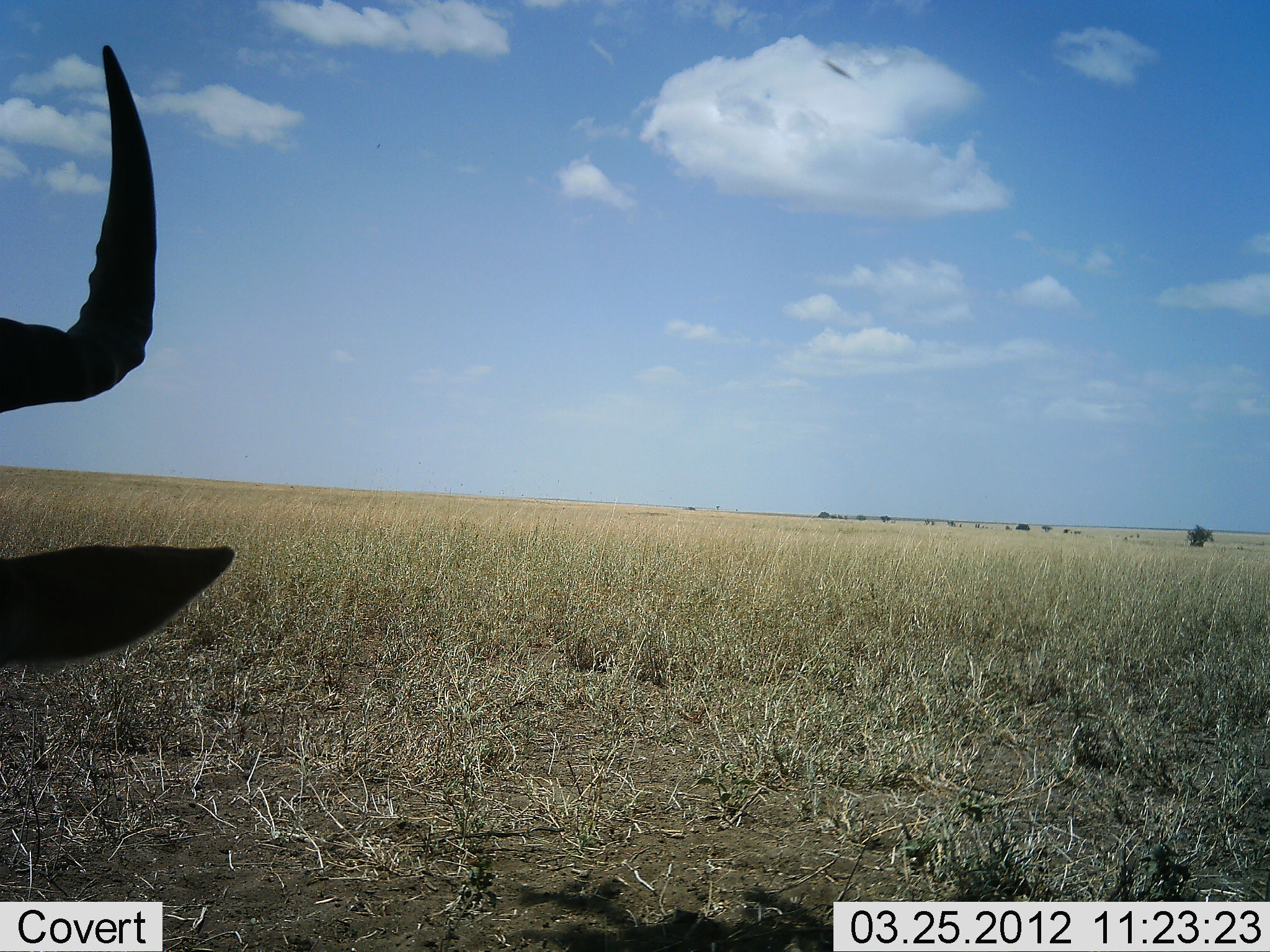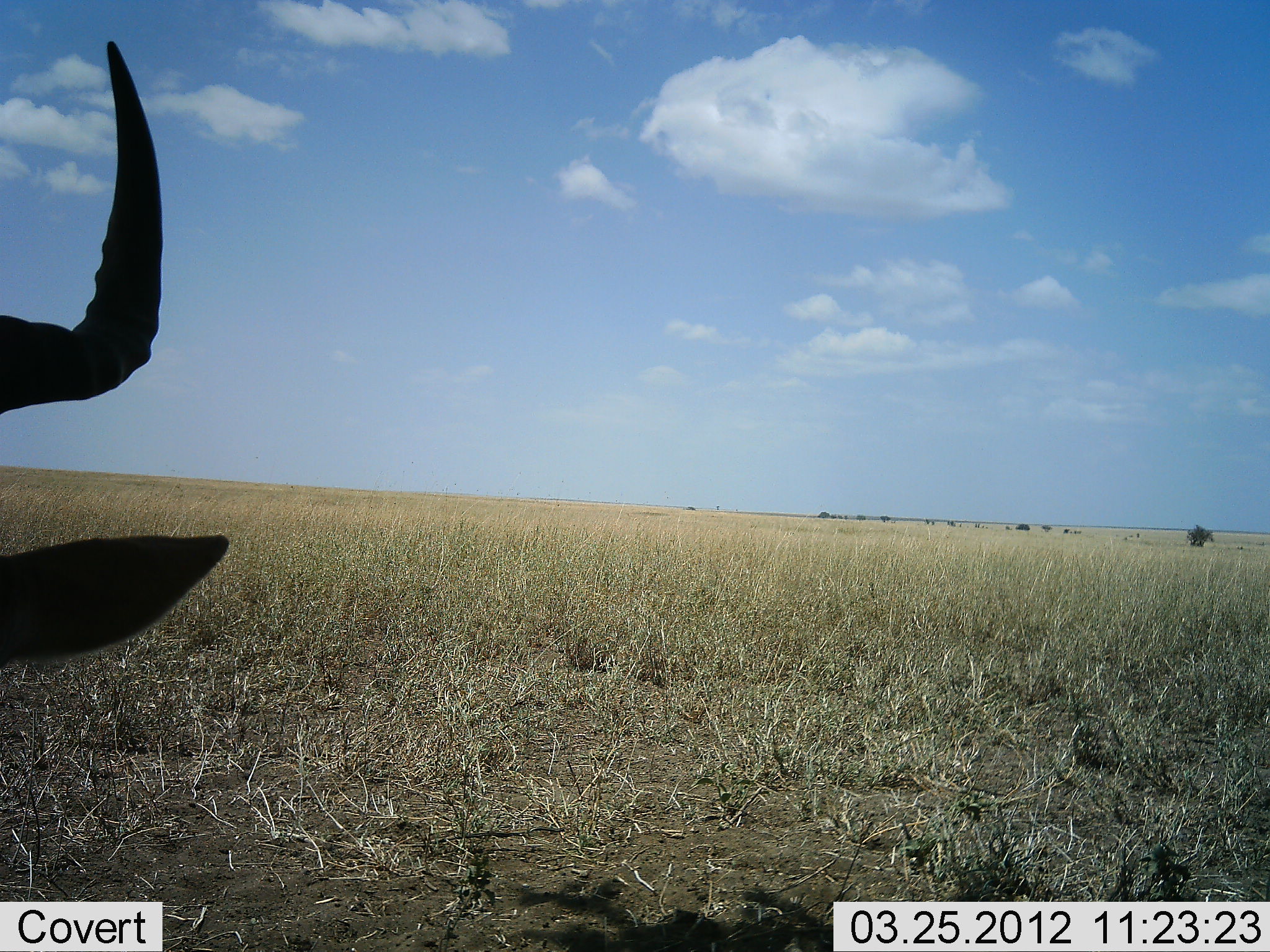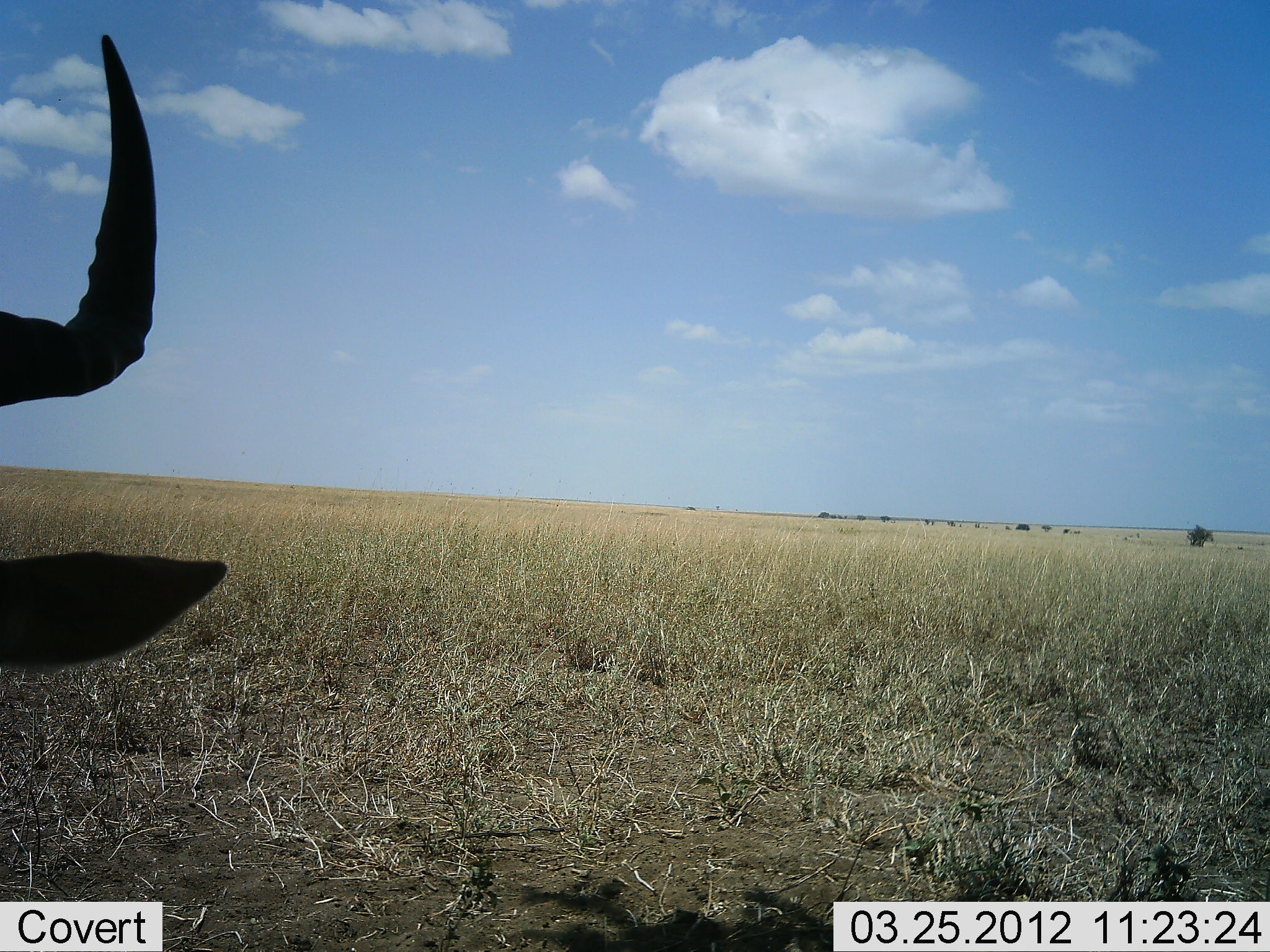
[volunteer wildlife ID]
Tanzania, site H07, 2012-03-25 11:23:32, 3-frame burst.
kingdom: Animalia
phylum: Chordata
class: Mammalia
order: Artiodactyla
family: Bovidae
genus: Alcelaphus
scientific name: Alcelaphus buselaphus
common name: hartebeest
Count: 1.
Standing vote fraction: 17%.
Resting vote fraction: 83%.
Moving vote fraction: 0%.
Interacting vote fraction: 0%.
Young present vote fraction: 0%.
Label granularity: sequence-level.